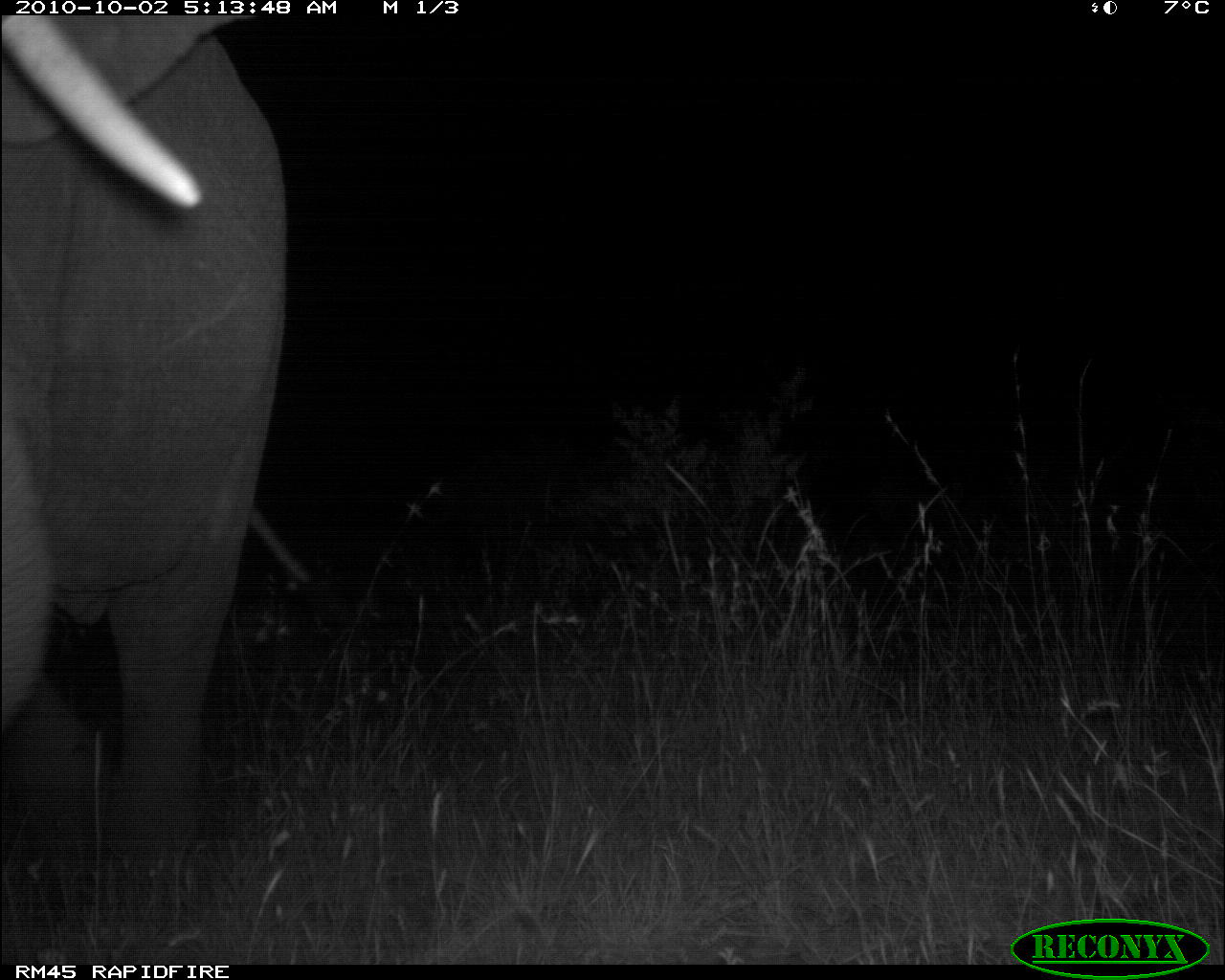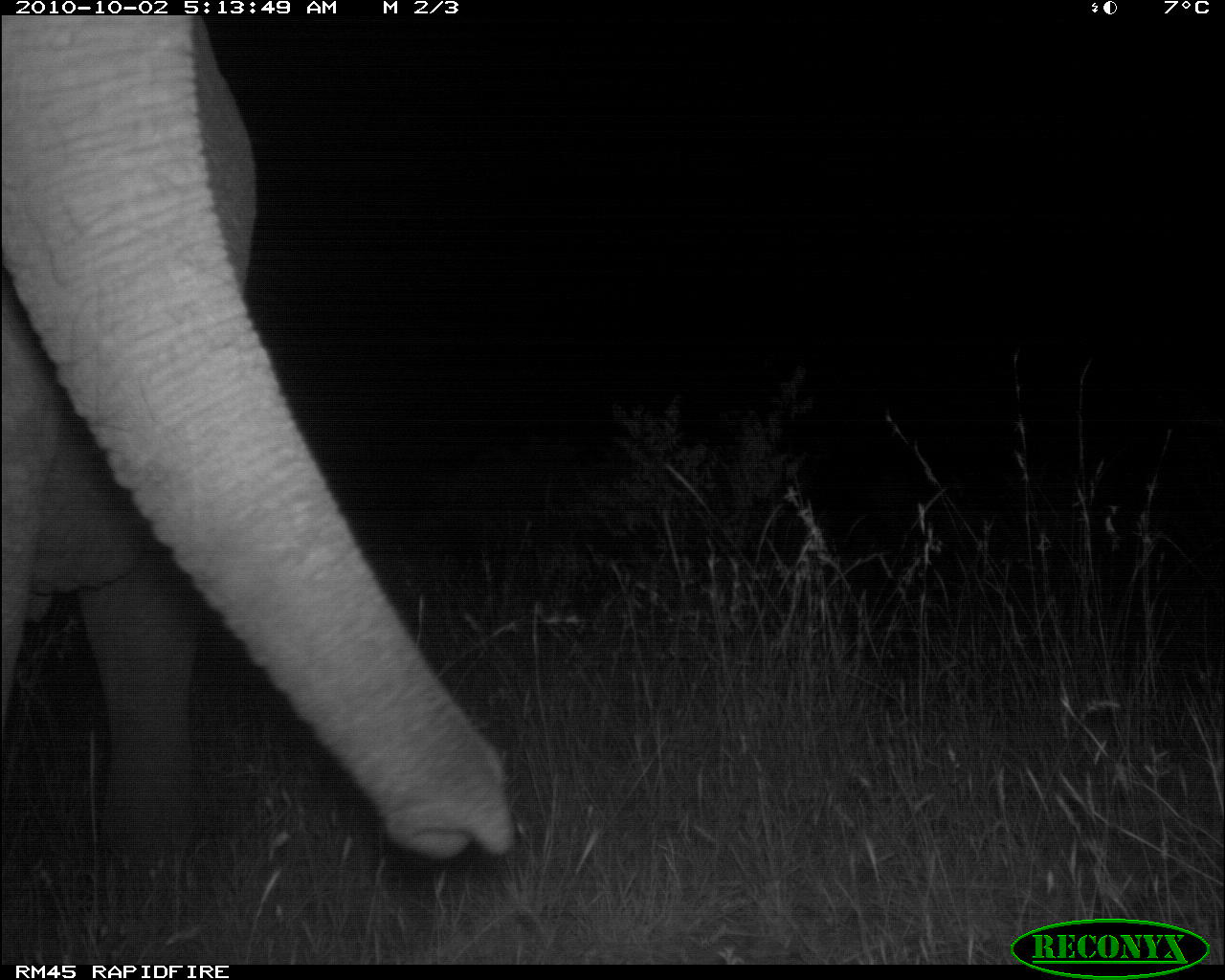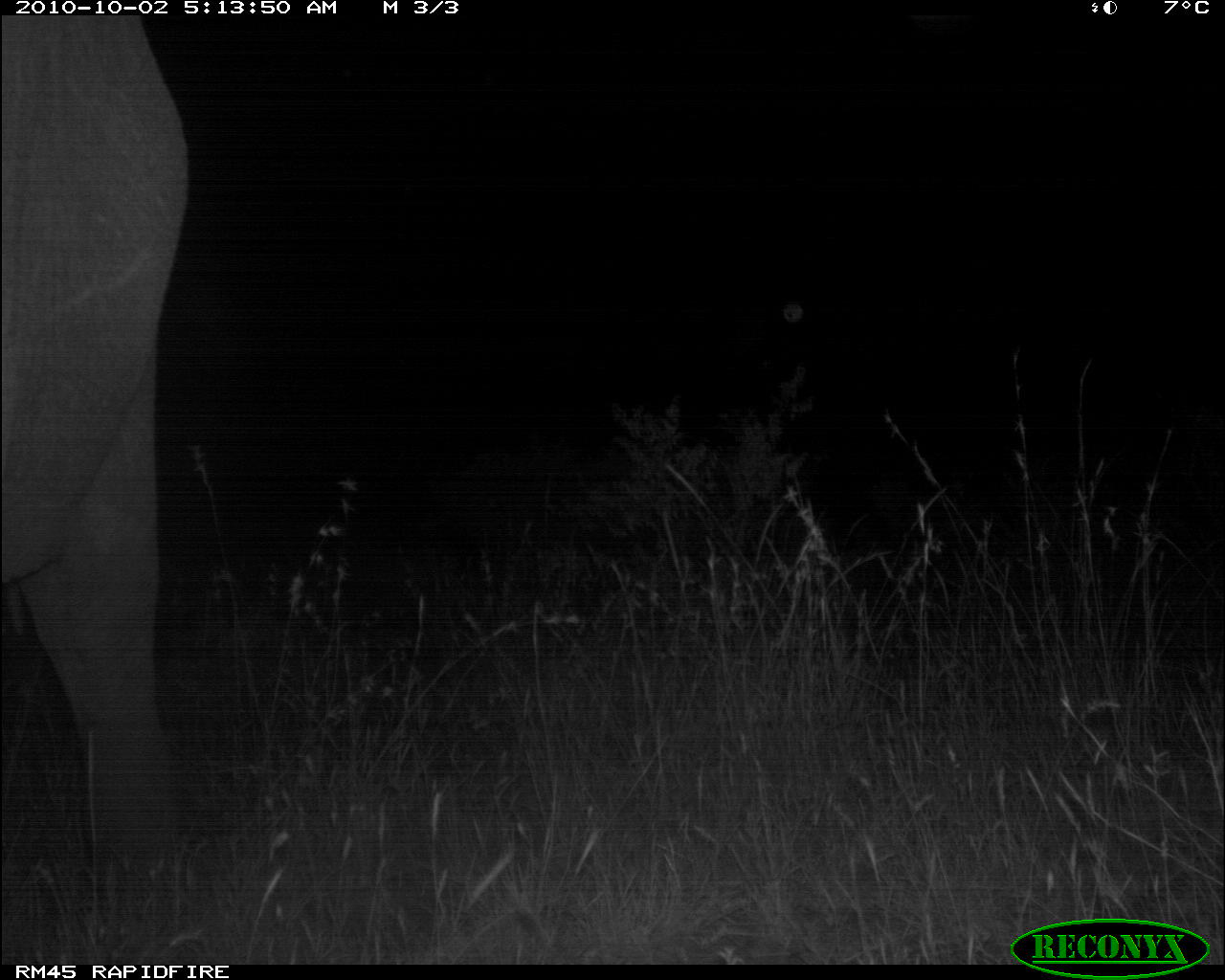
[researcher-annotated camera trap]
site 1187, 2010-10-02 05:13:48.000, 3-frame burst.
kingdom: Animalia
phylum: Chordata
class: Mammalia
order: Proboscidea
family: Elephantidae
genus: Loxodonta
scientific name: Loxodonta africana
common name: african bush elephant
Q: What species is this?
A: Loxodonta africana (african bush elephant).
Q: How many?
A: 1.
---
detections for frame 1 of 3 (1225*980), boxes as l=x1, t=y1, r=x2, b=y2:
loxodonta africana: l=0, t=14, r=309, b=937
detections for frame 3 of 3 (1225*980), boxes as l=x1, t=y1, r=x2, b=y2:
loxodonta africana: l=1, t=15, r=188, b=904